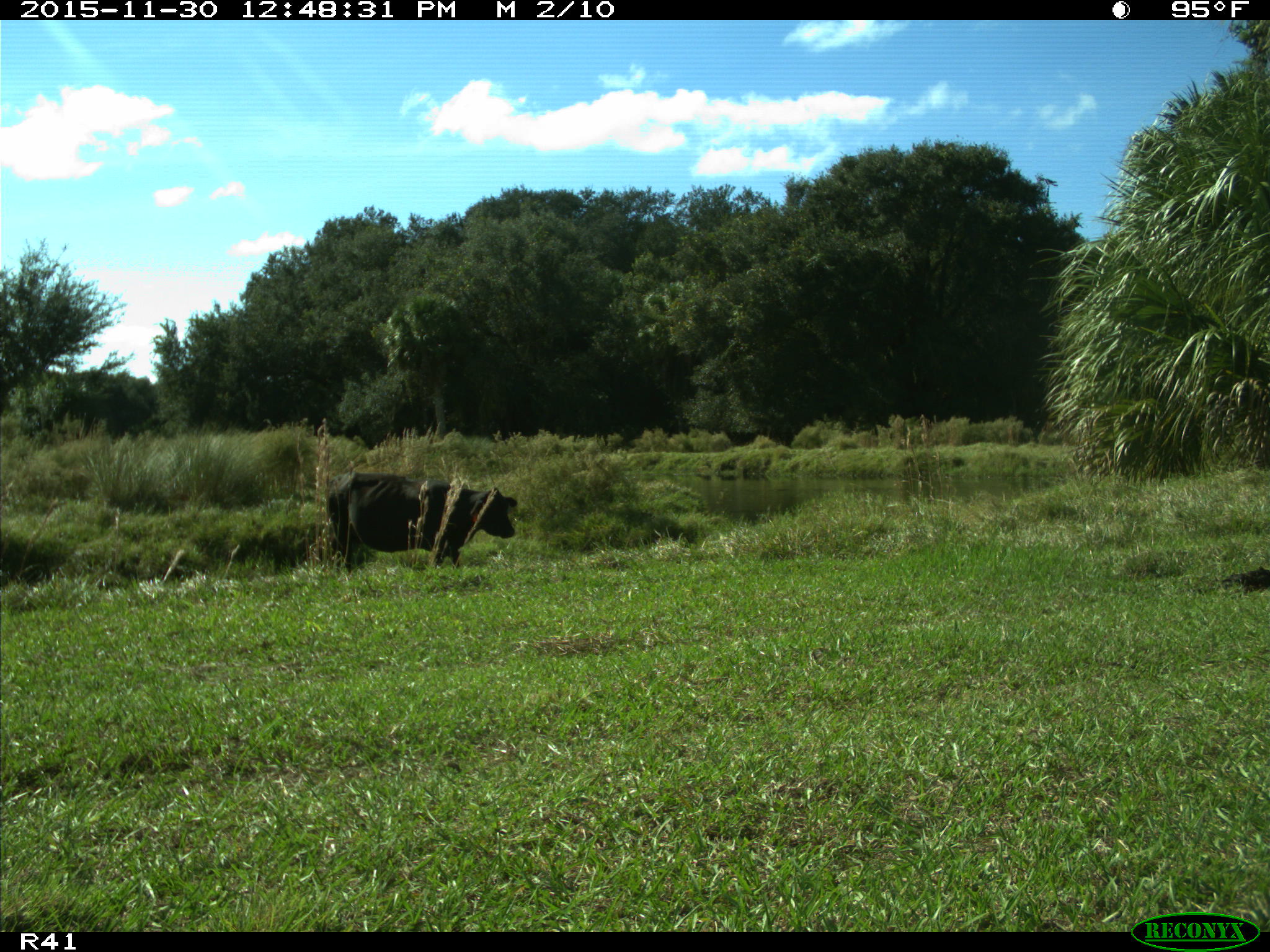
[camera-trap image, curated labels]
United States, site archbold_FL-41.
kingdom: Animalia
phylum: Chordata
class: Mammalia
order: Artiodactyla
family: Bovidae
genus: Bos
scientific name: Bos taurus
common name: domestic cow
Bos taurus (domestic cow).